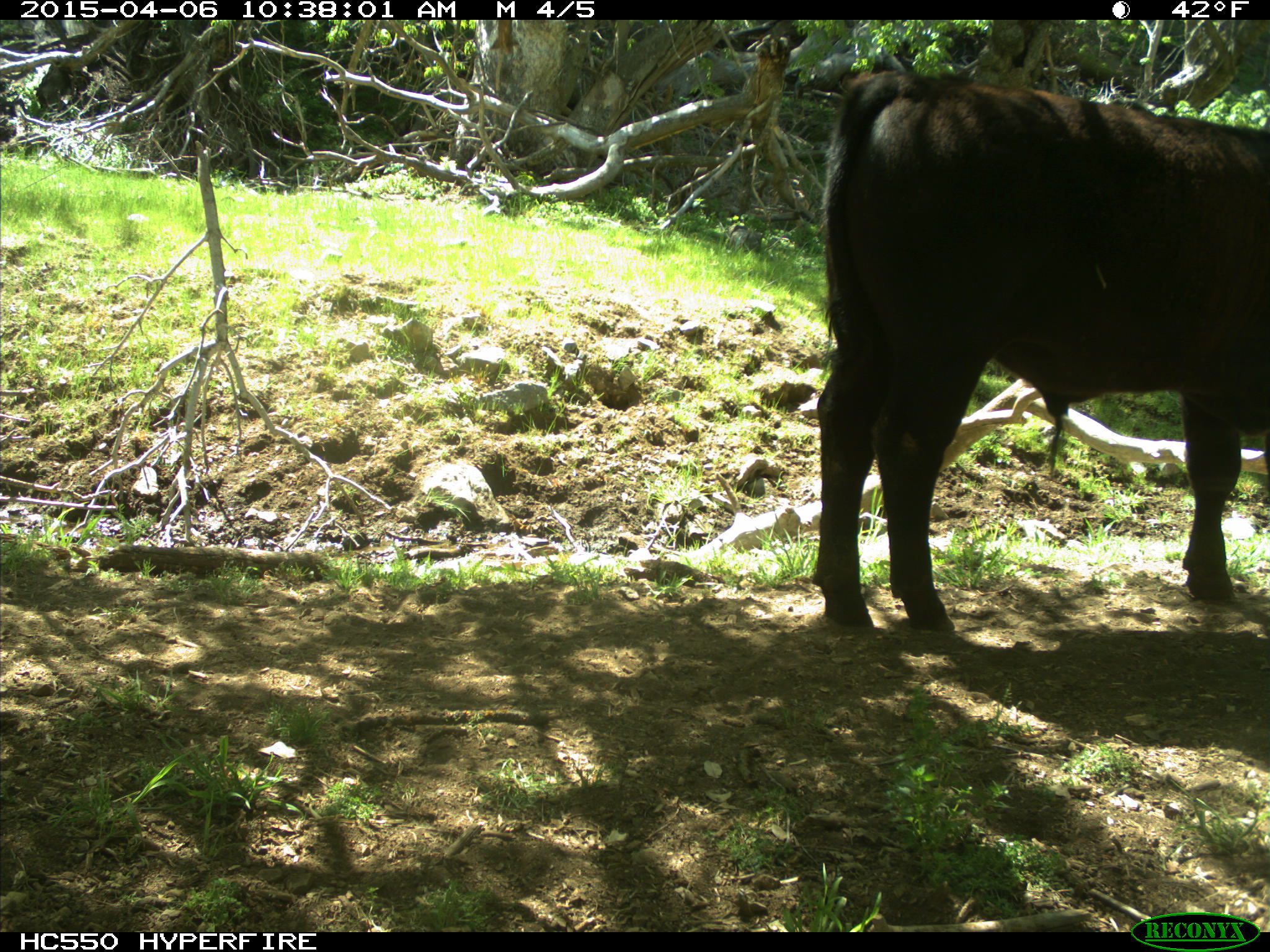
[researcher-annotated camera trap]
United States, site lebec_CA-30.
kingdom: Animalia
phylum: Chordata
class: Mammalia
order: Artiodactyla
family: Bovidae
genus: Bos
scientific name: Bos taurus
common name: domestic cow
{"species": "Bos taurus (domestic cow)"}